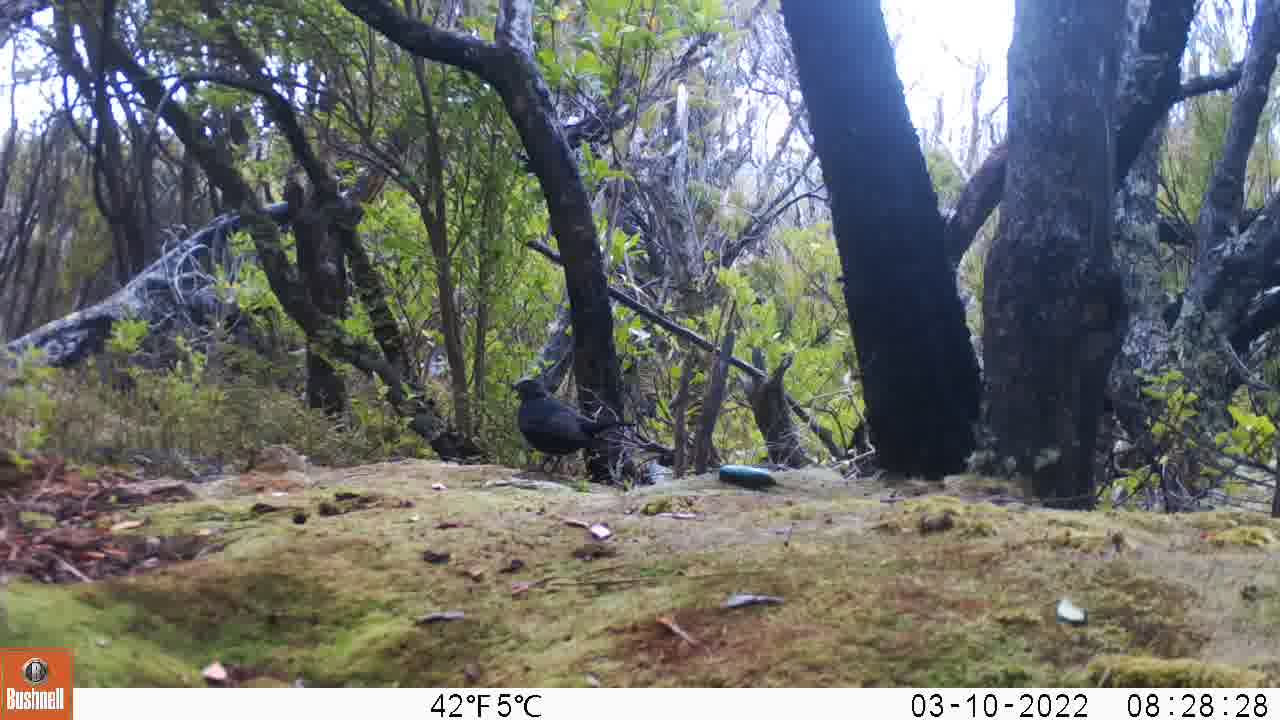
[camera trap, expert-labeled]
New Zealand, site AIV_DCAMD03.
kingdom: Animalia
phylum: Chordata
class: Aves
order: Passeriformes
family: Turdidae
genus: Turdus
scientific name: Turdus merula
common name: eurasian blackbird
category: blackbird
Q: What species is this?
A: Blackbird (eurasian blackbird) (Turdus merula).